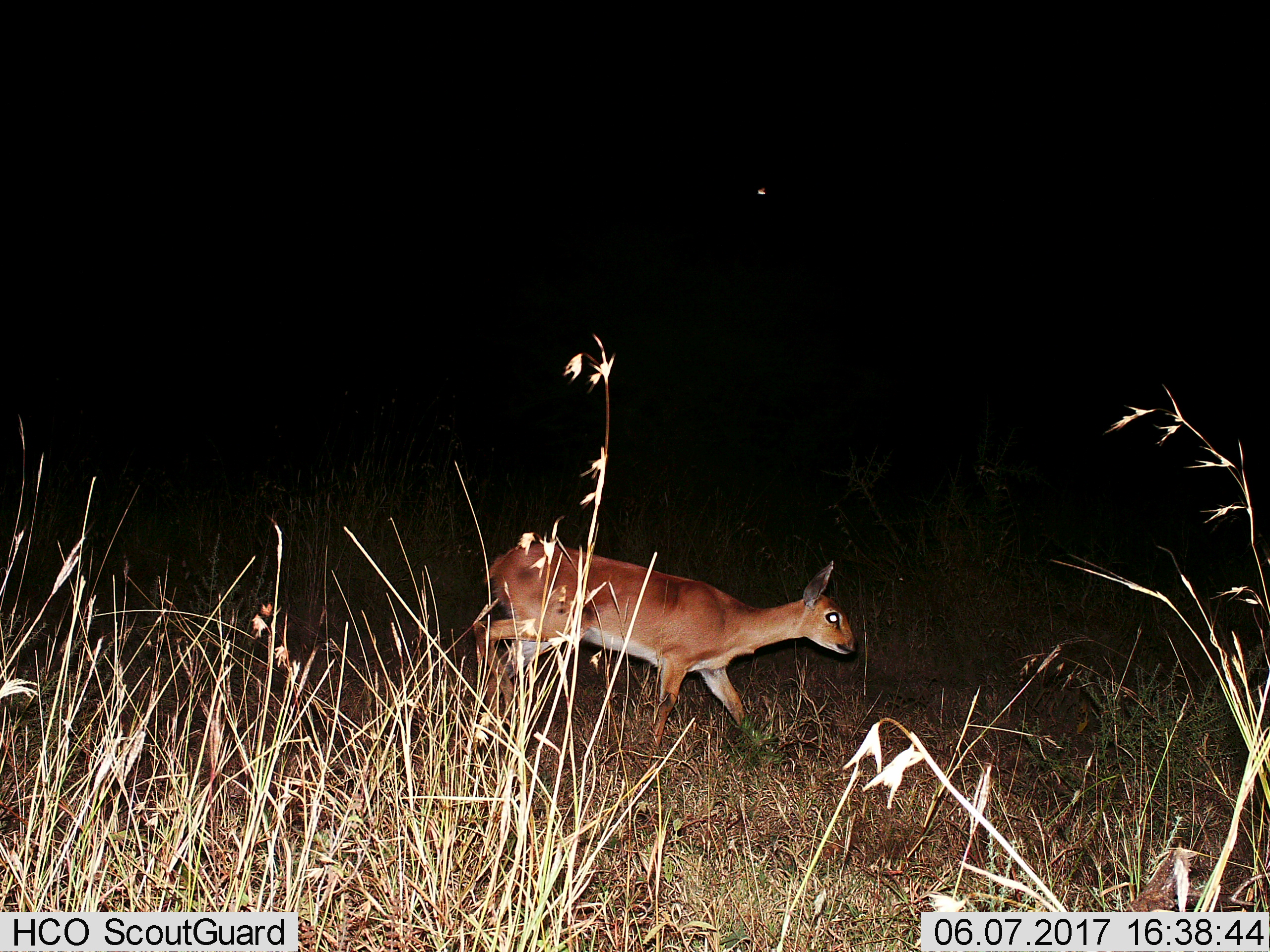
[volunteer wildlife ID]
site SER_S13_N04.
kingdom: Animalia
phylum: Chordata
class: Mammalia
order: Artiodactyla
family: Bovidae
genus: Raphicerus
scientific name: Raphicerus campestris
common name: steenbok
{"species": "steenbok (Raphicerus campestris)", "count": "1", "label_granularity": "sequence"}